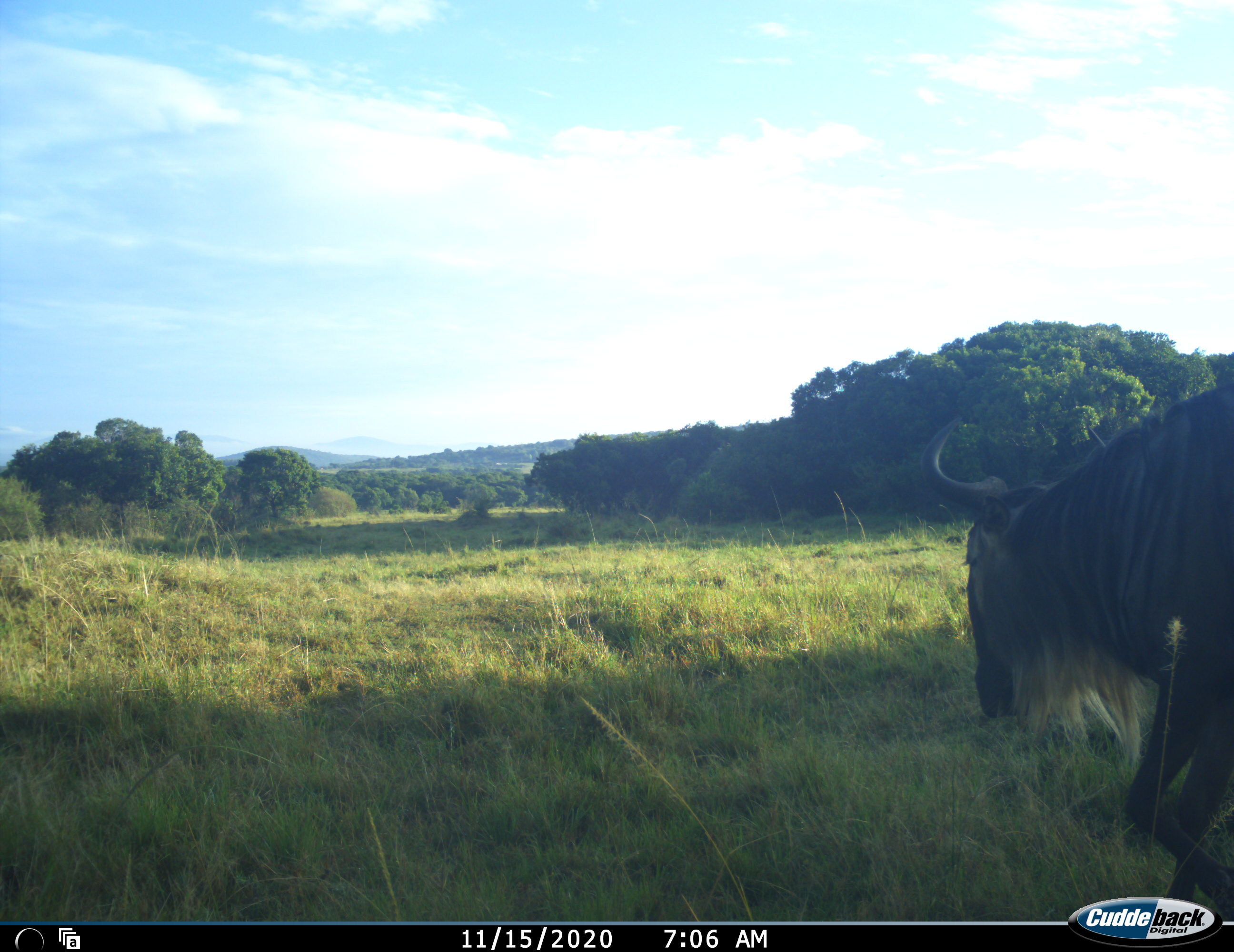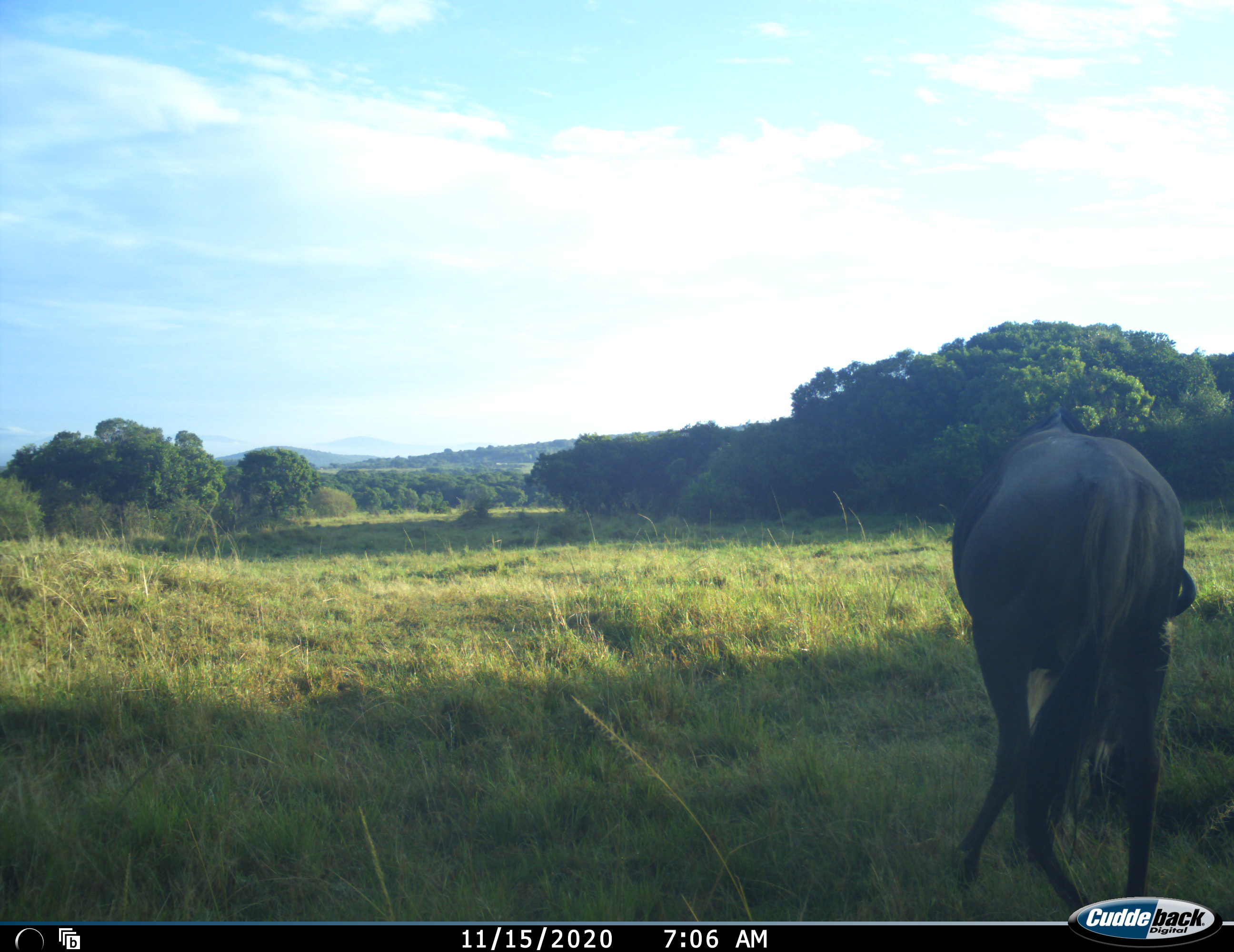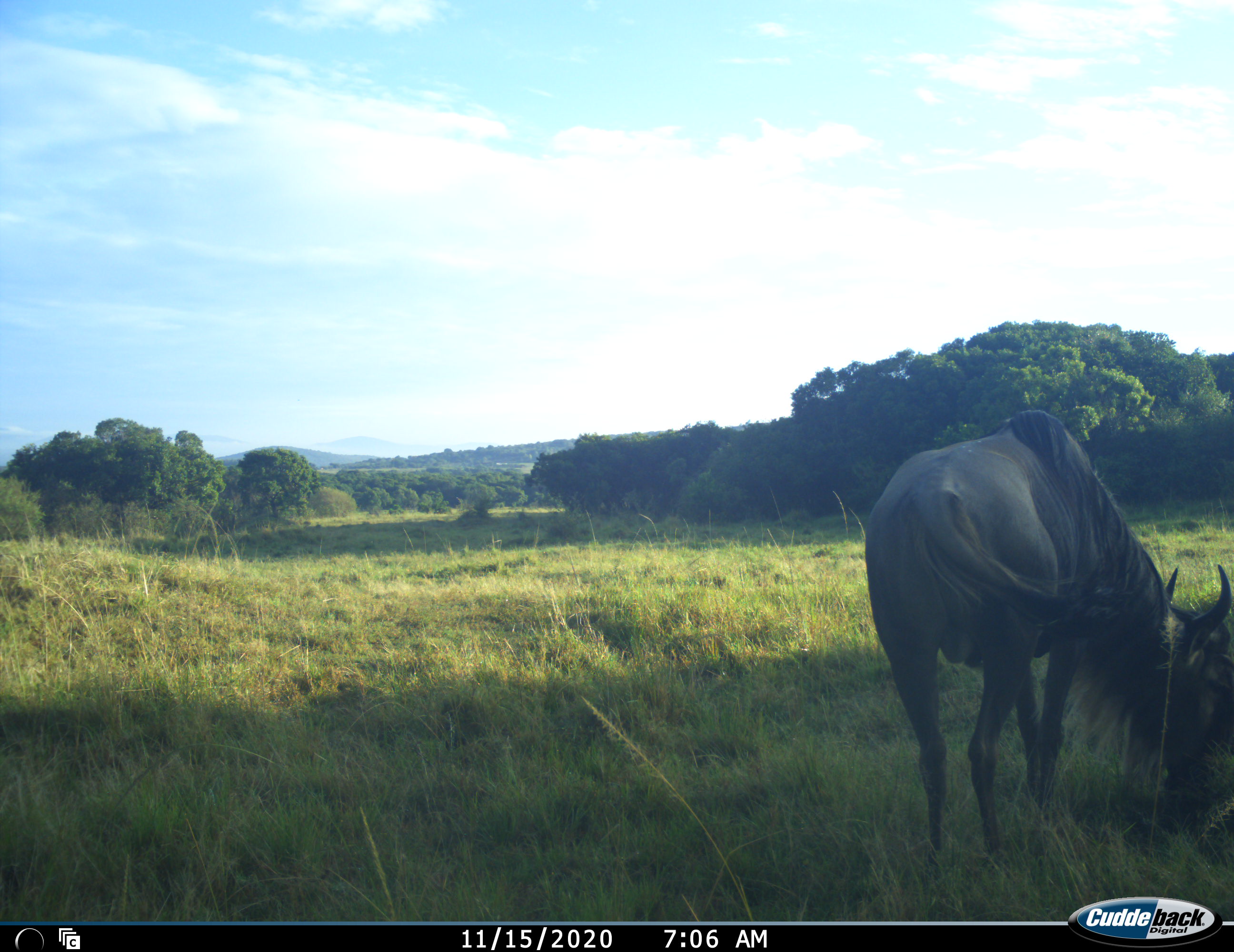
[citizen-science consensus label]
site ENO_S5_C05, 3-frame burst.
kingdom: Animalia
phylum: Chordata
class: Mammalia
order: Artiodactyla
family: Bovidae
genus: Connochaetes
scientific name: Connochaetes taurinus taurinus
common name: blue wildebeest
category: wildebeestblue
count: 1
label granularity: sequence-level